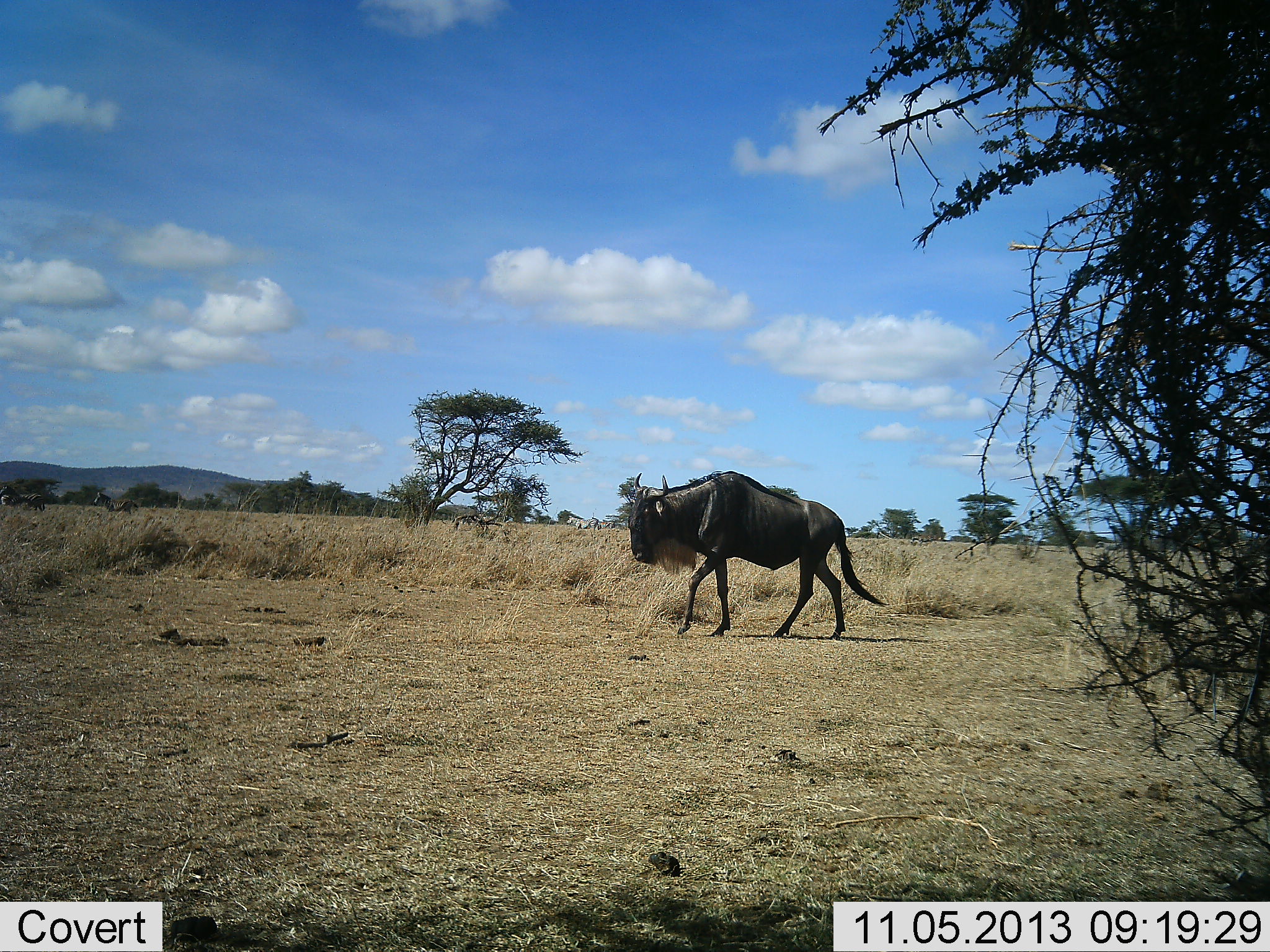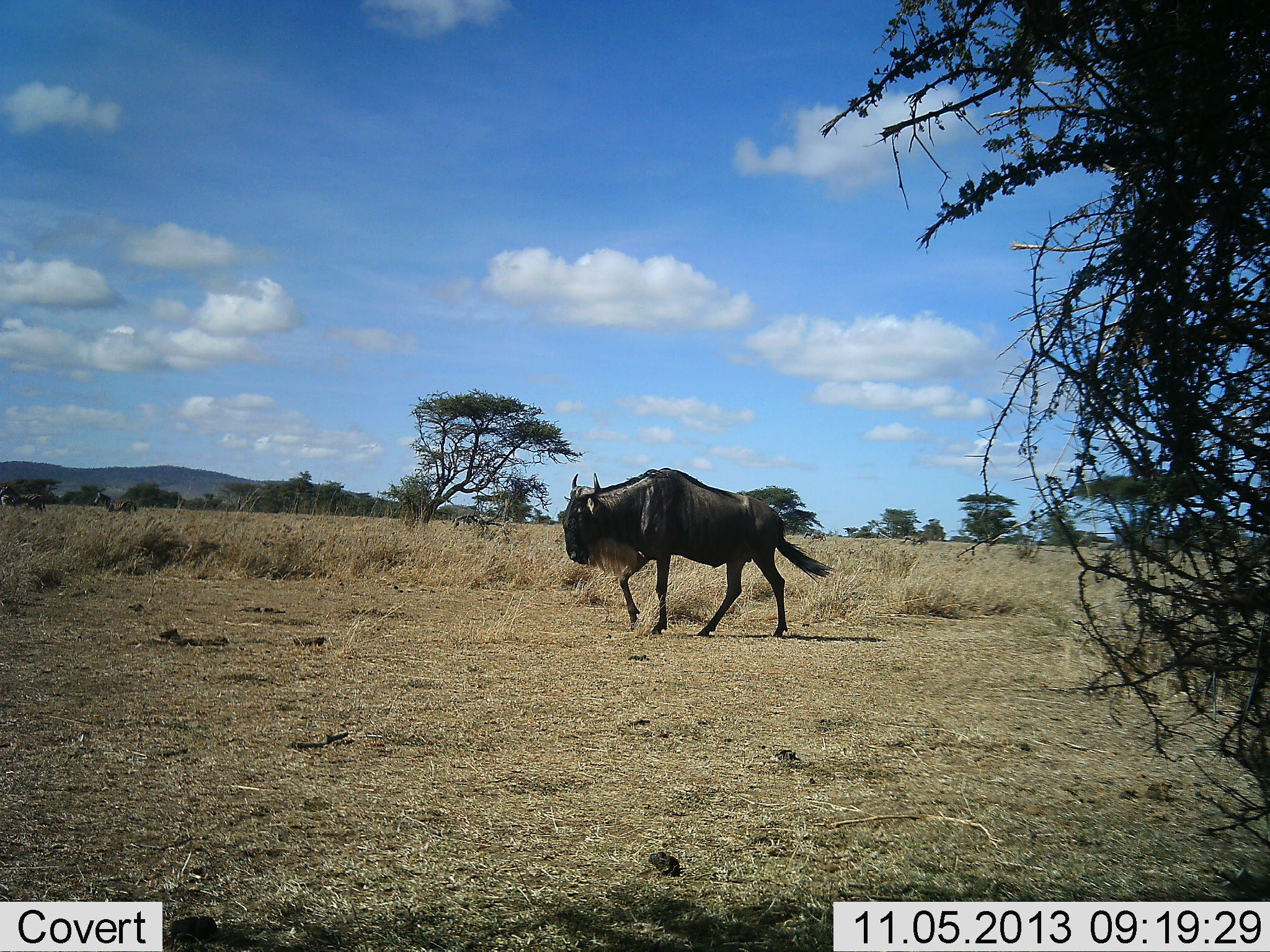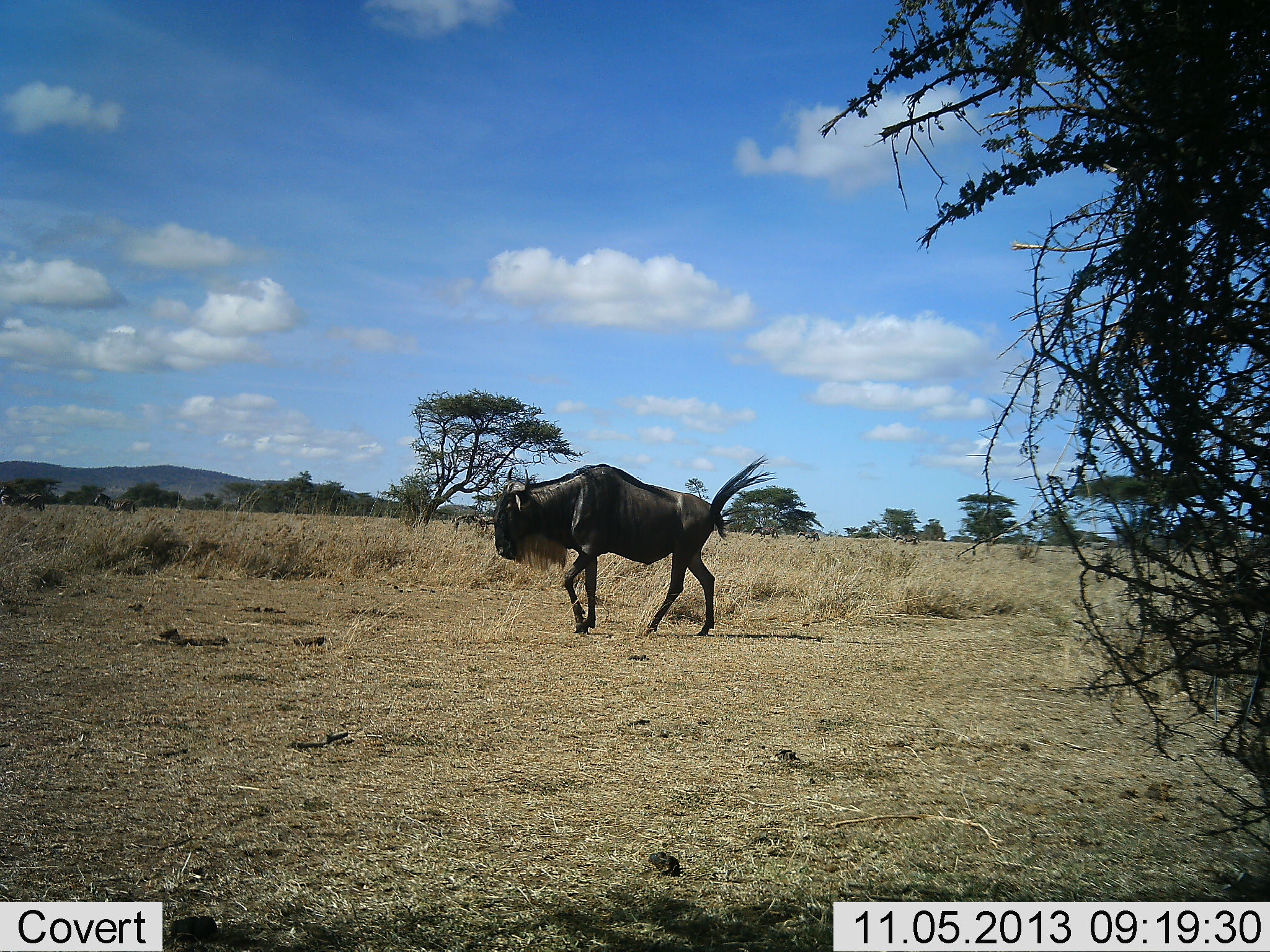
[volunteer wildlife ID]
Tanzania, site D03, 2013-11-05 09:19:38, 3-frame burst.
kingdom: Animalia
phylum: Chordata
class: Mammalia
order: Artiodactyla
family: Bovidae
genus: Connochaetes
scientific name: Connochaetes taurinus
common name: blue wildebeest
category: wildebeest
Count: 1.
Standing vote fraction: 0%.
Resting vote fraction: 0%.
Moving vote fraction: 100%.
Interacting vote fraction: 0%.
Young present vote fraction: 0%.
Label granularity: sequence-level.